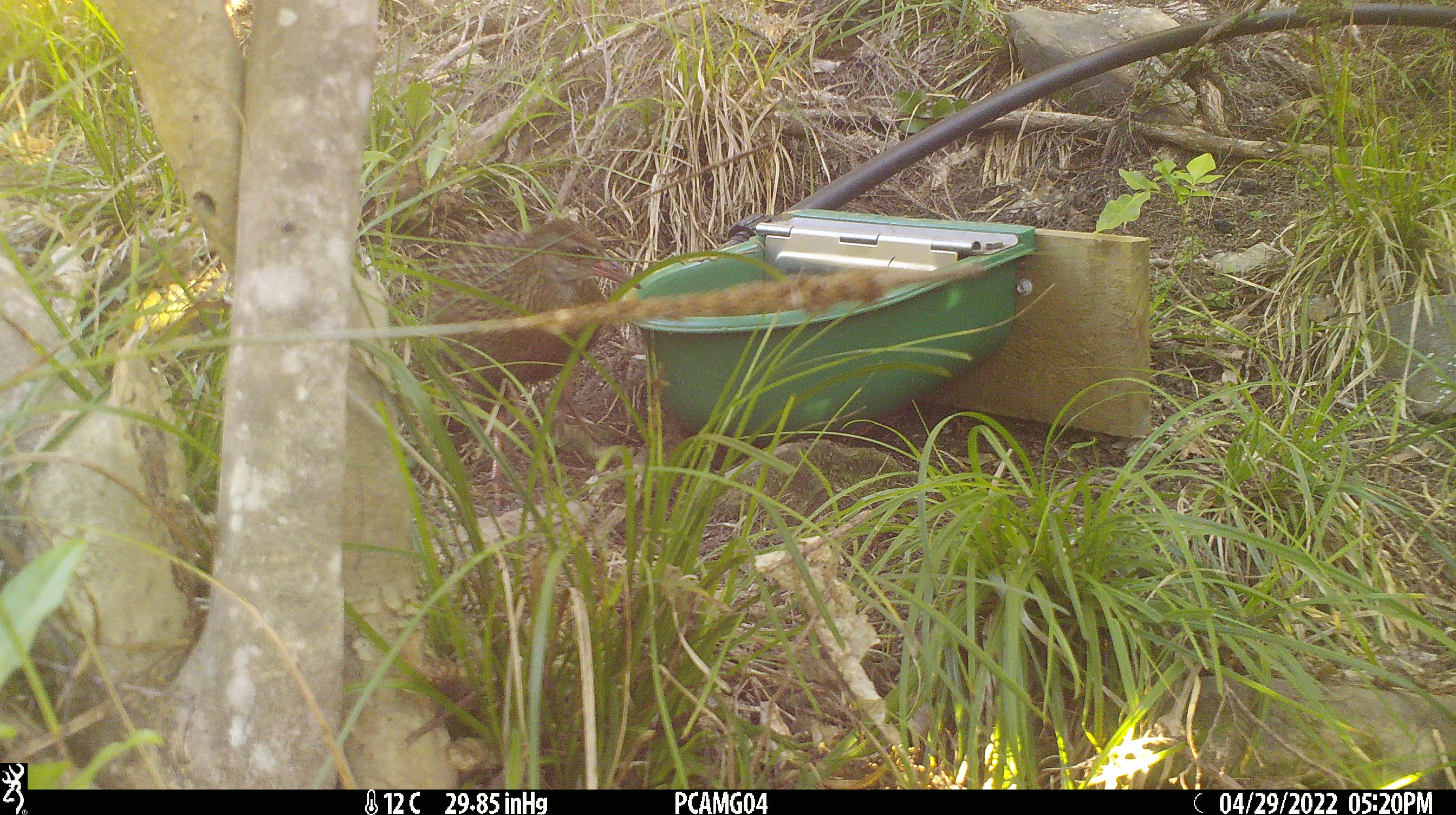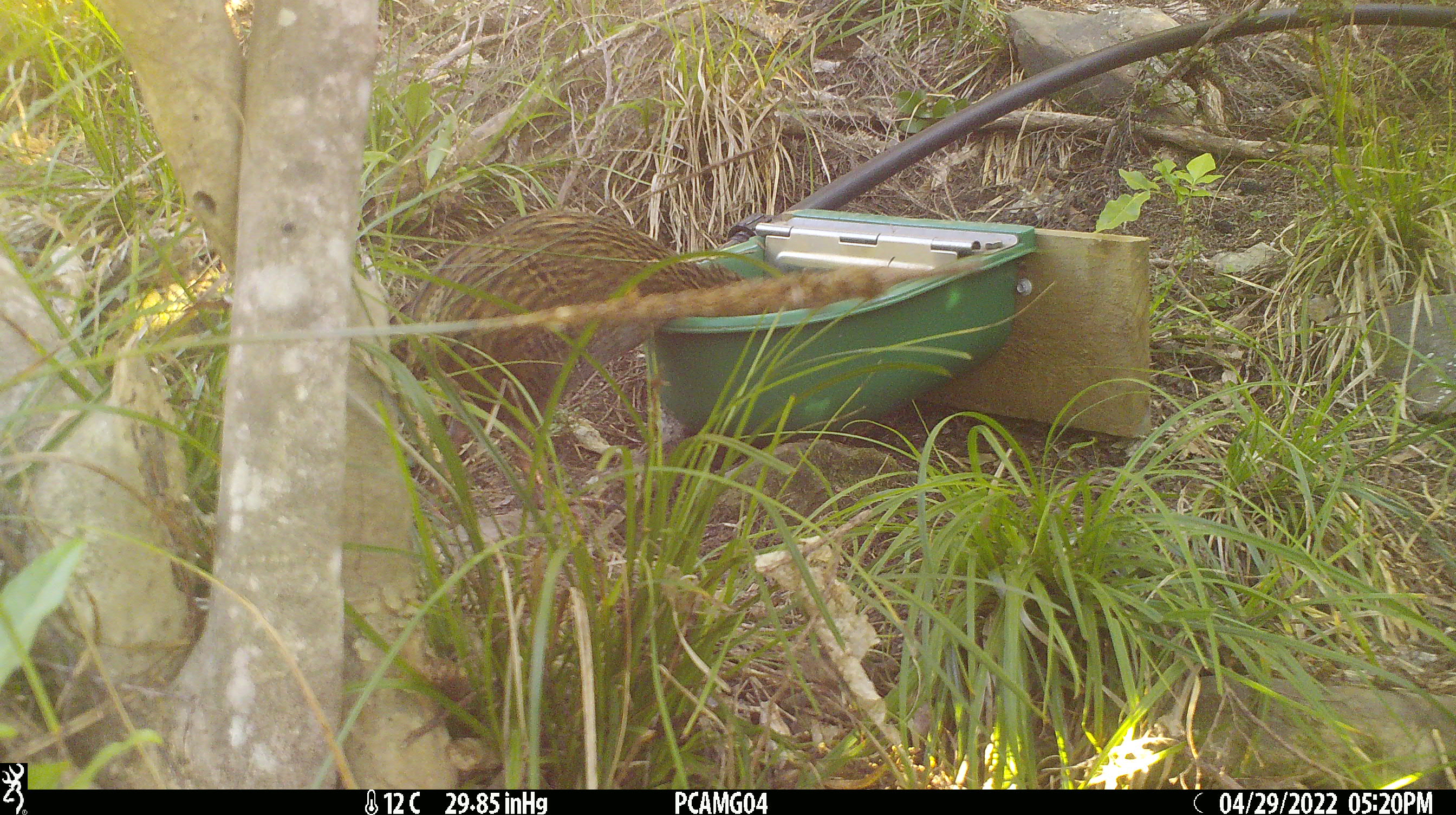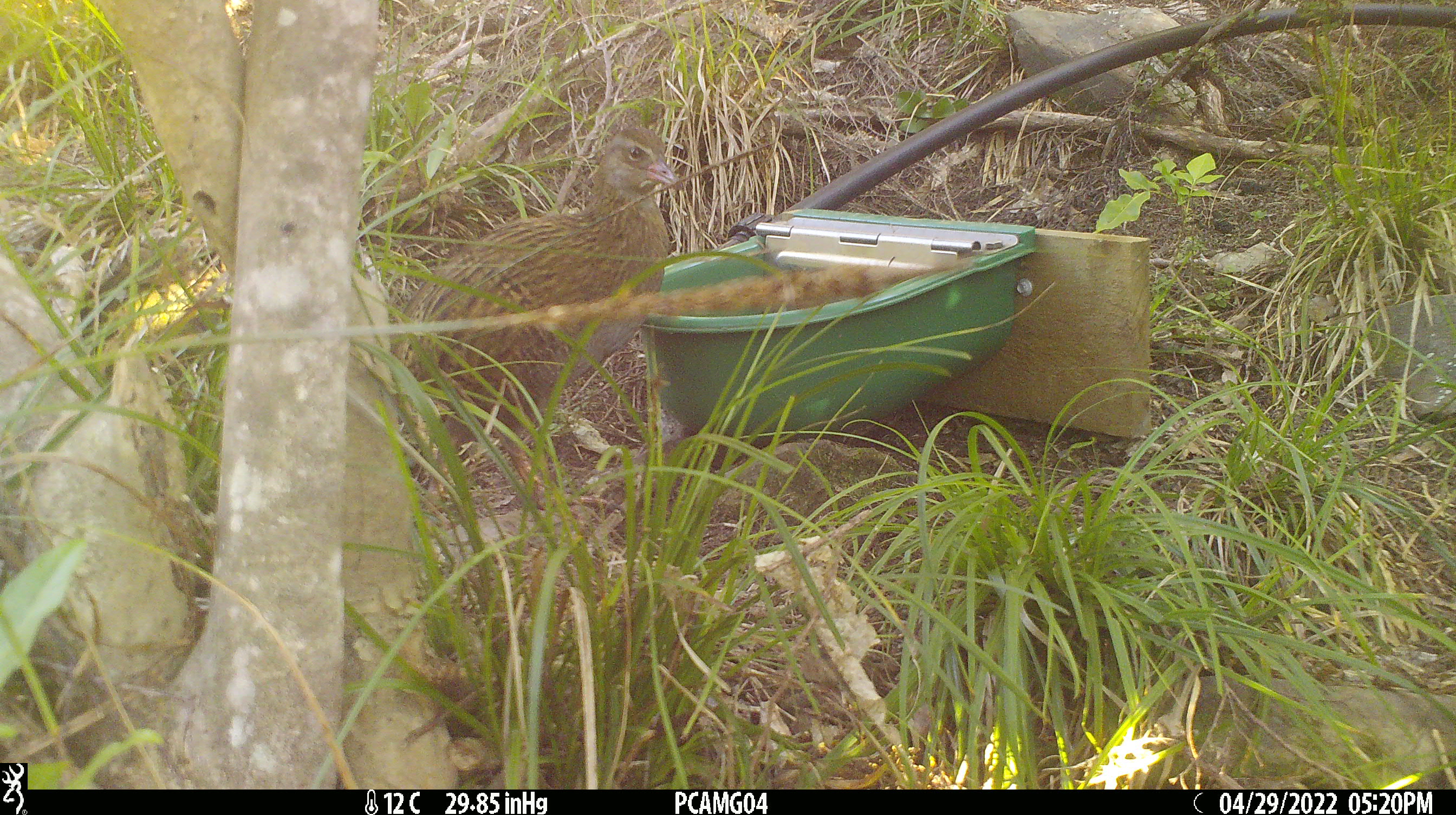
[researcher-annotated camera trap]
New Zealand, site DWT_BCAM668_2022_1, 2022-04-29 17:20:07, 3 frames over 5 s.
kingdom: Animalia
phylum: Chordata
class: Aves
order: Gruiformes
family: Rallidae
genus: Gallirallus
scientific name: Gallirallus australis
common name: weka